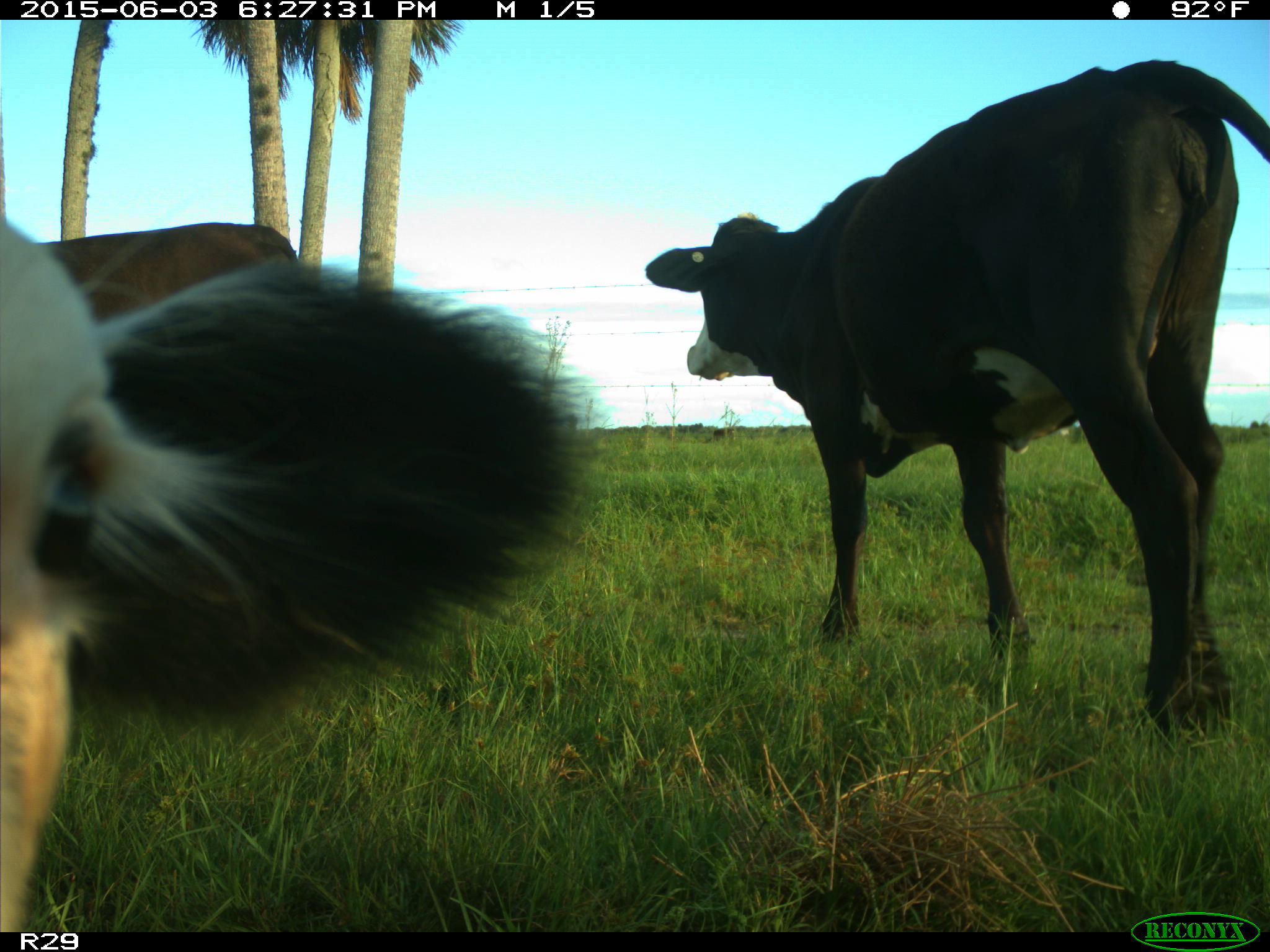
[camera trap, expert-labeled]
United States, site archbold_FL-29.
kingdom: Animalia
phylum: Chordata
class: Mammalia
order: Artiodactyla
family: Bovidae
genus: Bos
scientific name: Bos taurus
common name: domestic cow